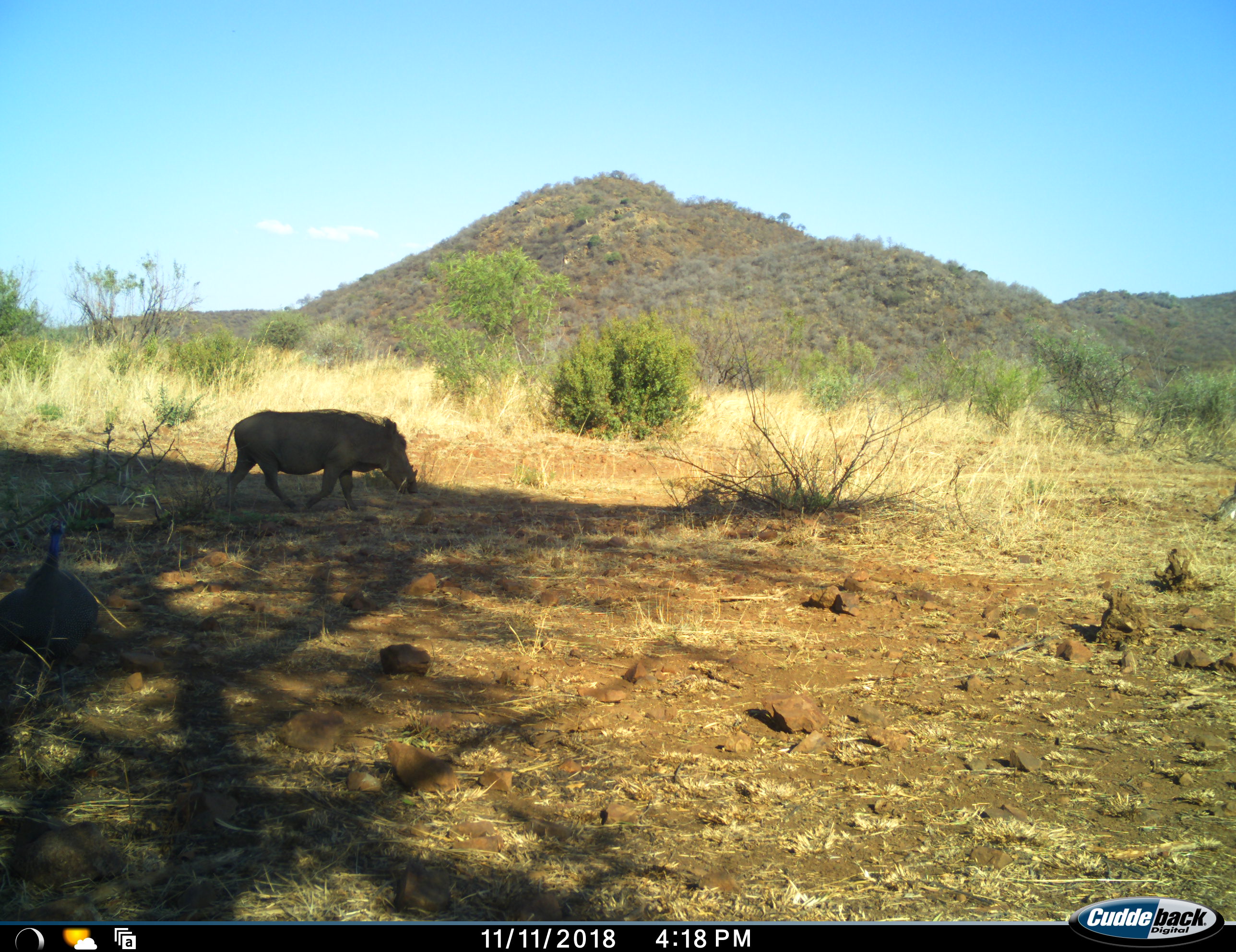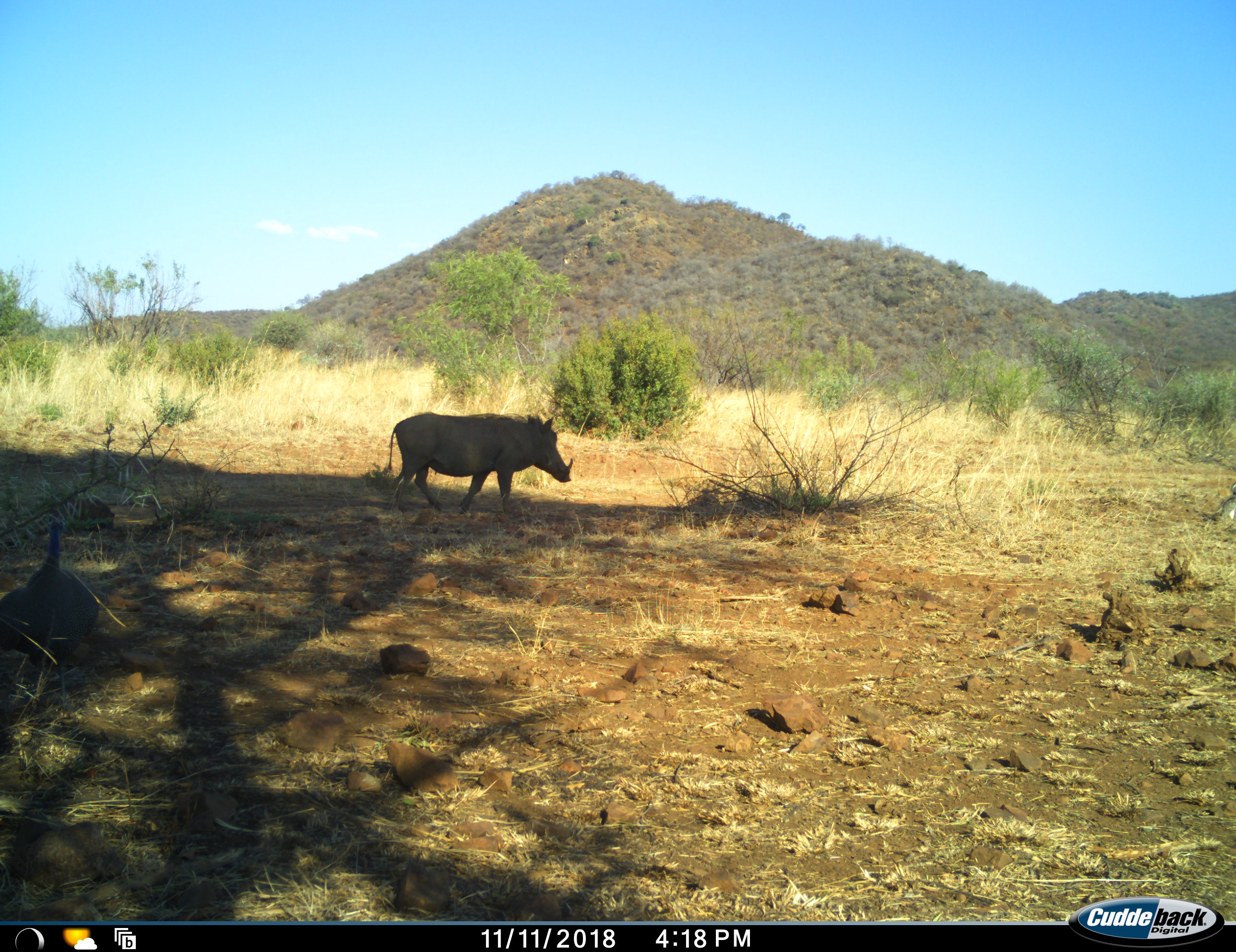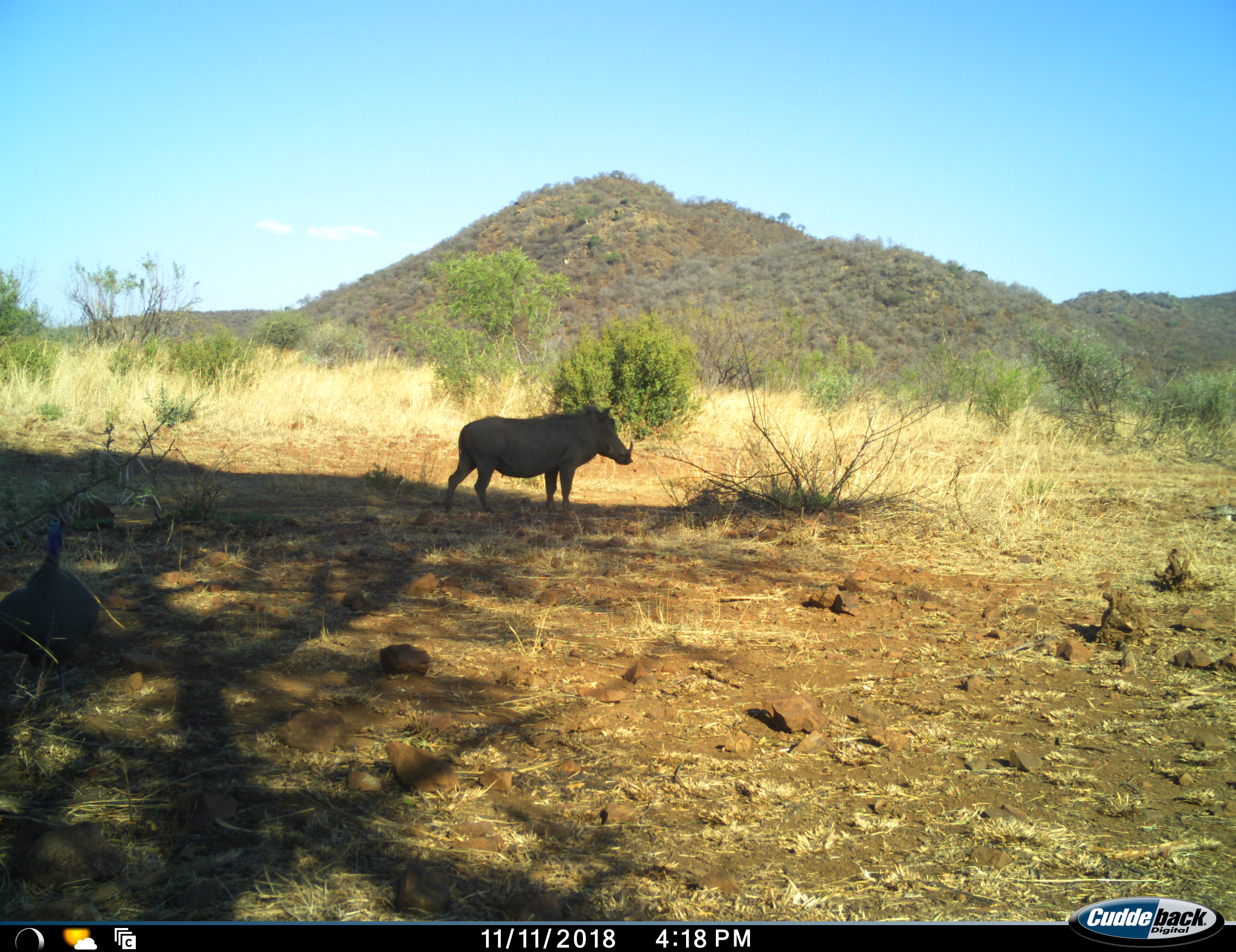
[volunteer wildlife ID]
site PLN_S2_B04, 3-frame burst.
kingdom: Animalia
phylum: Chordata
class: Mammalia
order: Artiodactyla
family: Suidae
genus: Phacochoerus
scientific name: Phacochoerus africanus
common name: warthog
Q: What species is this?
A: Warthog (Phacochoerus africanus).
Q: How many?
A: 1.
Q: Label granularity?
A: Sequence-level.